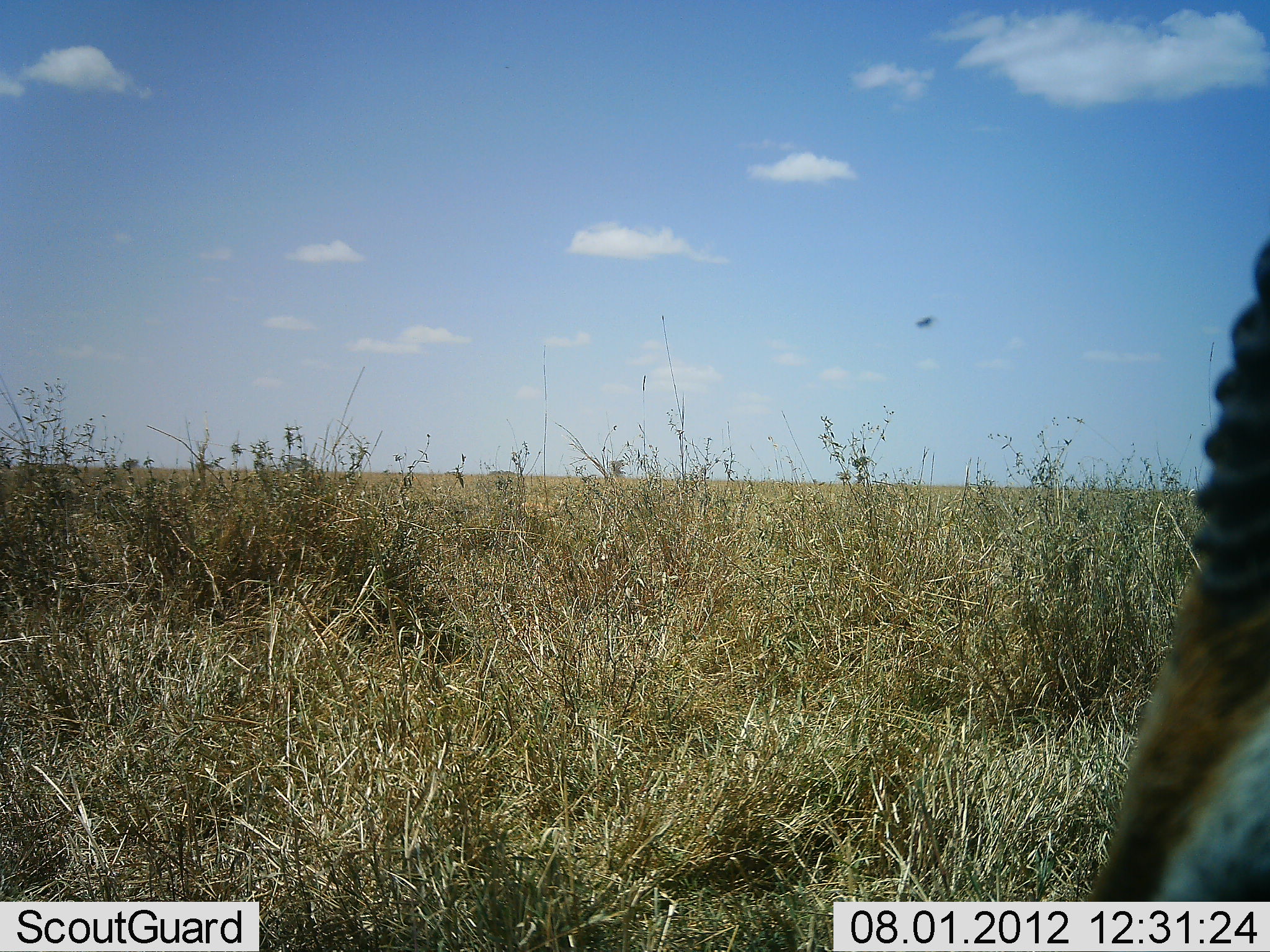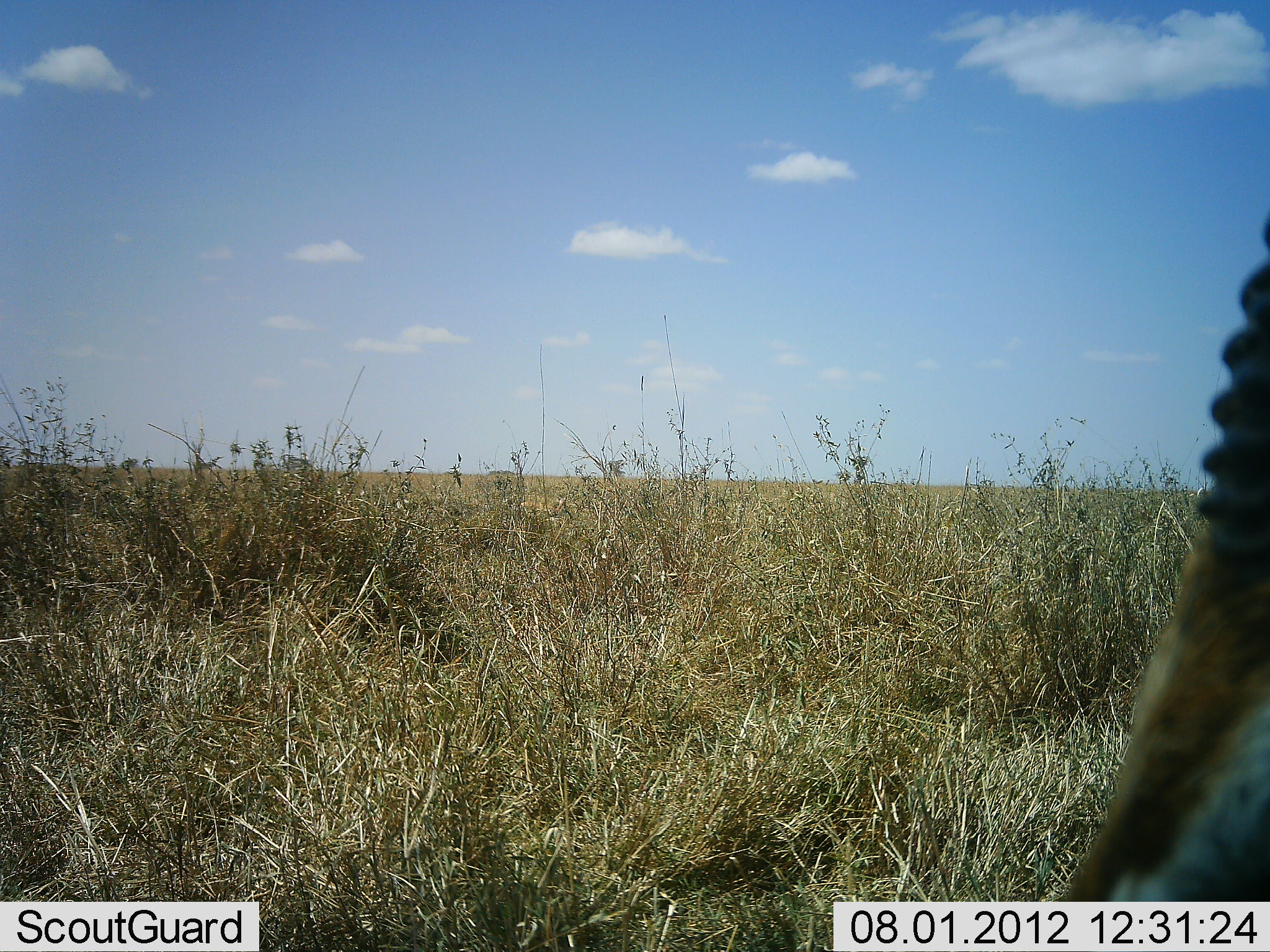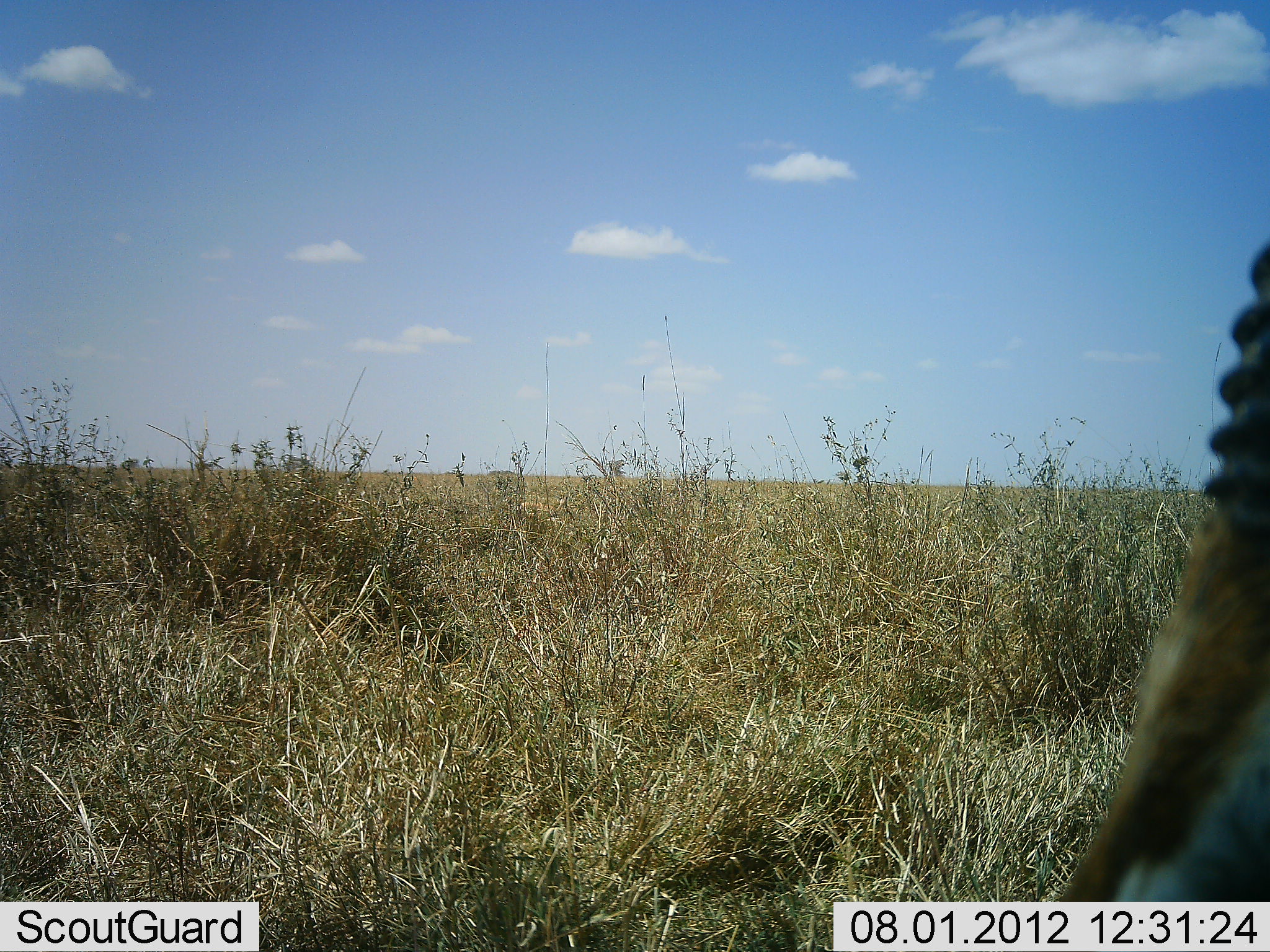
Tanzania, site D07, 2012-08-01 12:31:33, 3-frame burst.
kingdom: Animalia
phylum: Chordata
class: Mammalia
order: Artiodactyla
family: Bovidae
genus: Eudorcas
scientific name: Eudorcas thomsonii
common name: thomson's gazelle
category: gazellethomsons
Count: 1.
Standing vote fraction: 60%.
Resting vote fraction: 20%.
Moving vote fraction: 0%.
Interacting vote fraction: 0%.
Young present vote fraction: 0%.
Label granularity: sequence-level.